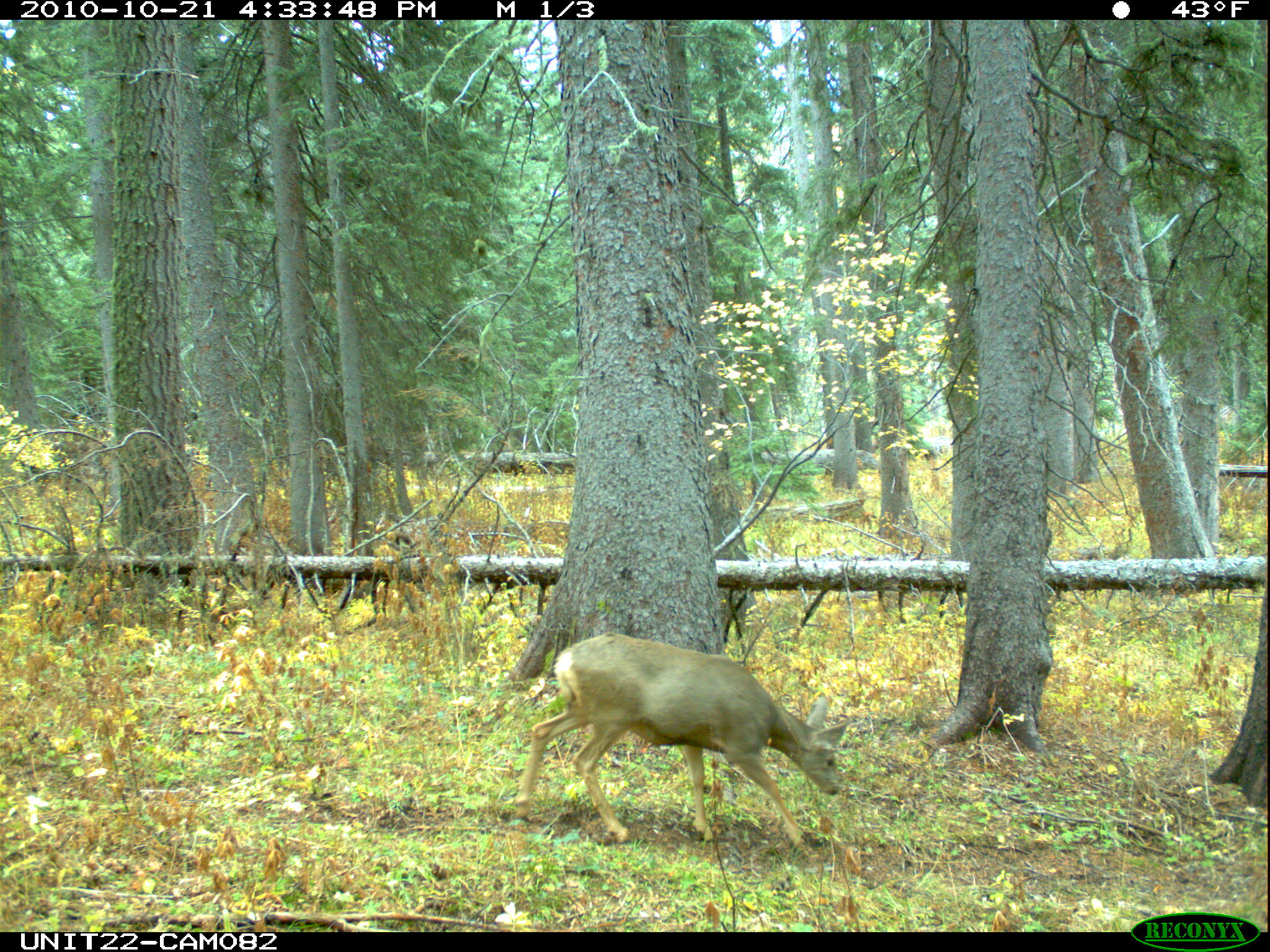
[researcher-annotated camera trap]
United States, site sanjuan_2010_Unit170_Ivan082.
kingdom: Animalia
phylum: Chordata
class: Mammalia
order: Artiodactyla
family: Cervidae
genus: Odocoileus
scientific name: Odocoileus hemionus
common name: mule deer